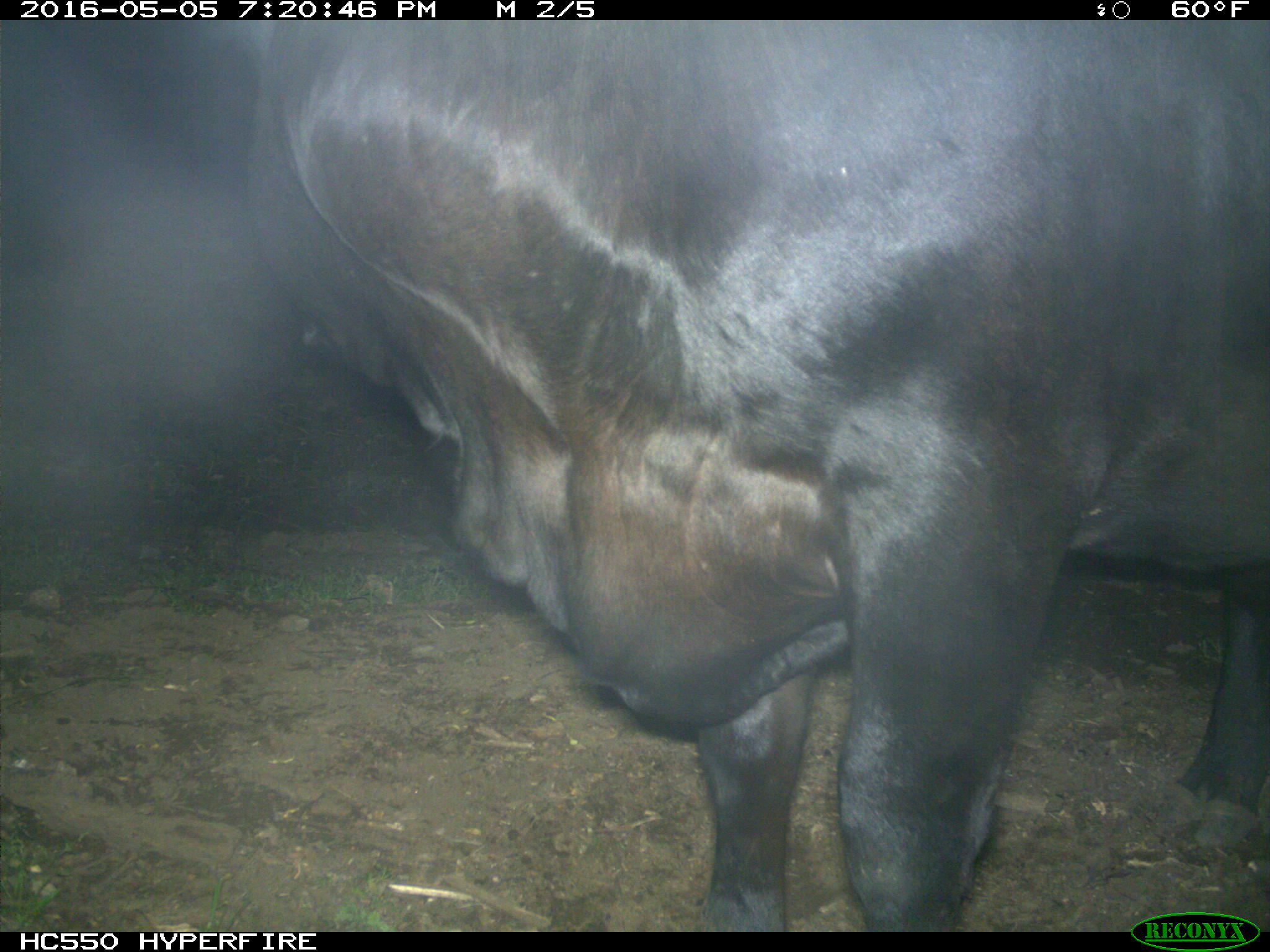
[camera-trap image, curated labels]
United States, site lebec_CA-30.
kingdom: Animalia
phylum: Chordata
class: Mammalia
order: Artiodactyla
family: Bovidae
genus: Bos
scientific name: Bos taurus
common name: domestic cow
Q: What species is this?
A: Bos taurus (domestic cow).